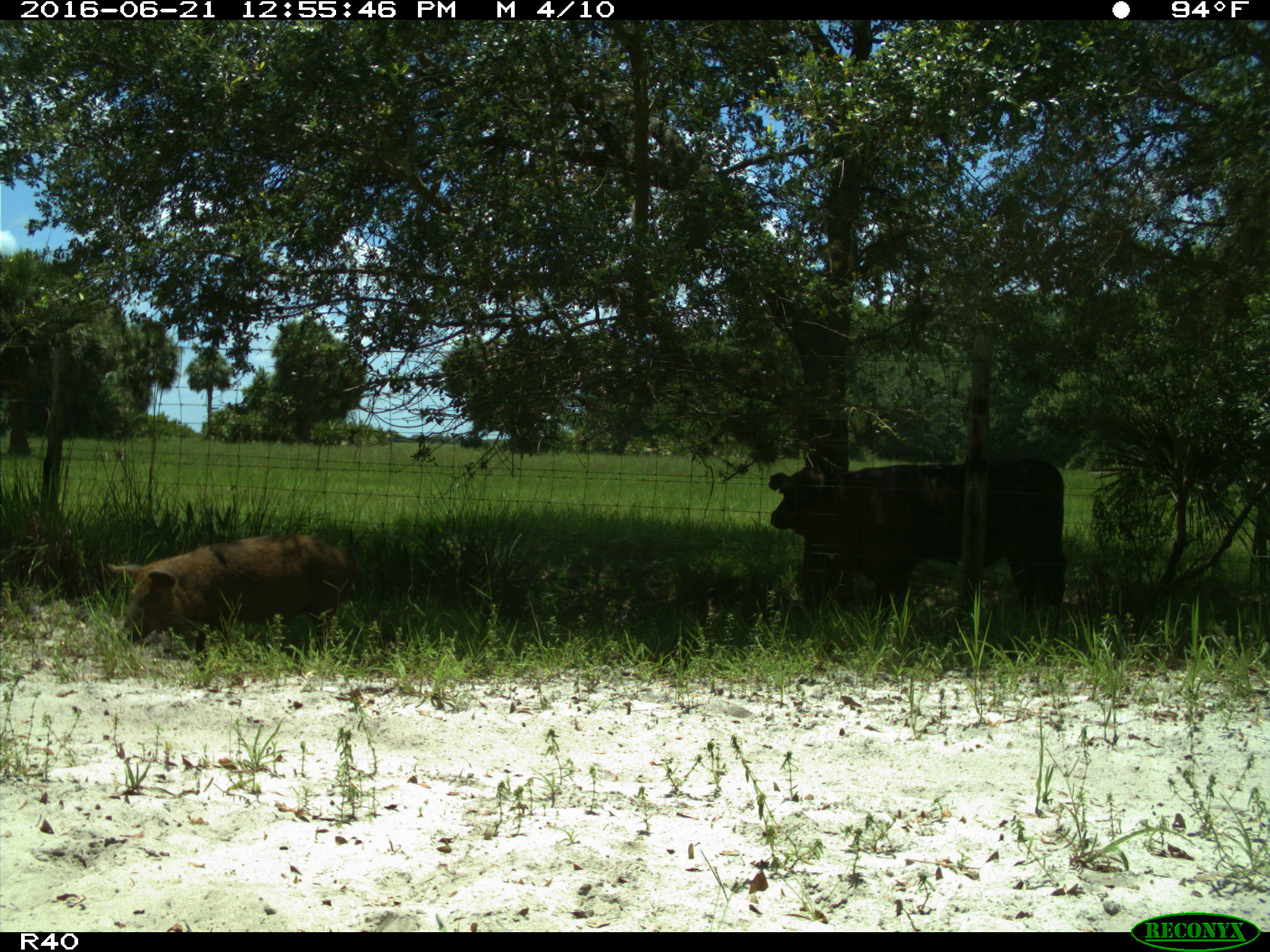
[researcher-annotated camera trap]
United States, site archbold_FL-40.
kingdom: Animalia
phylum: Chordata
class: Mammalia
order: Artiodactyla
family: Suidae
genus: Sus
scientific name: Sus scrofa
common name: wild boar